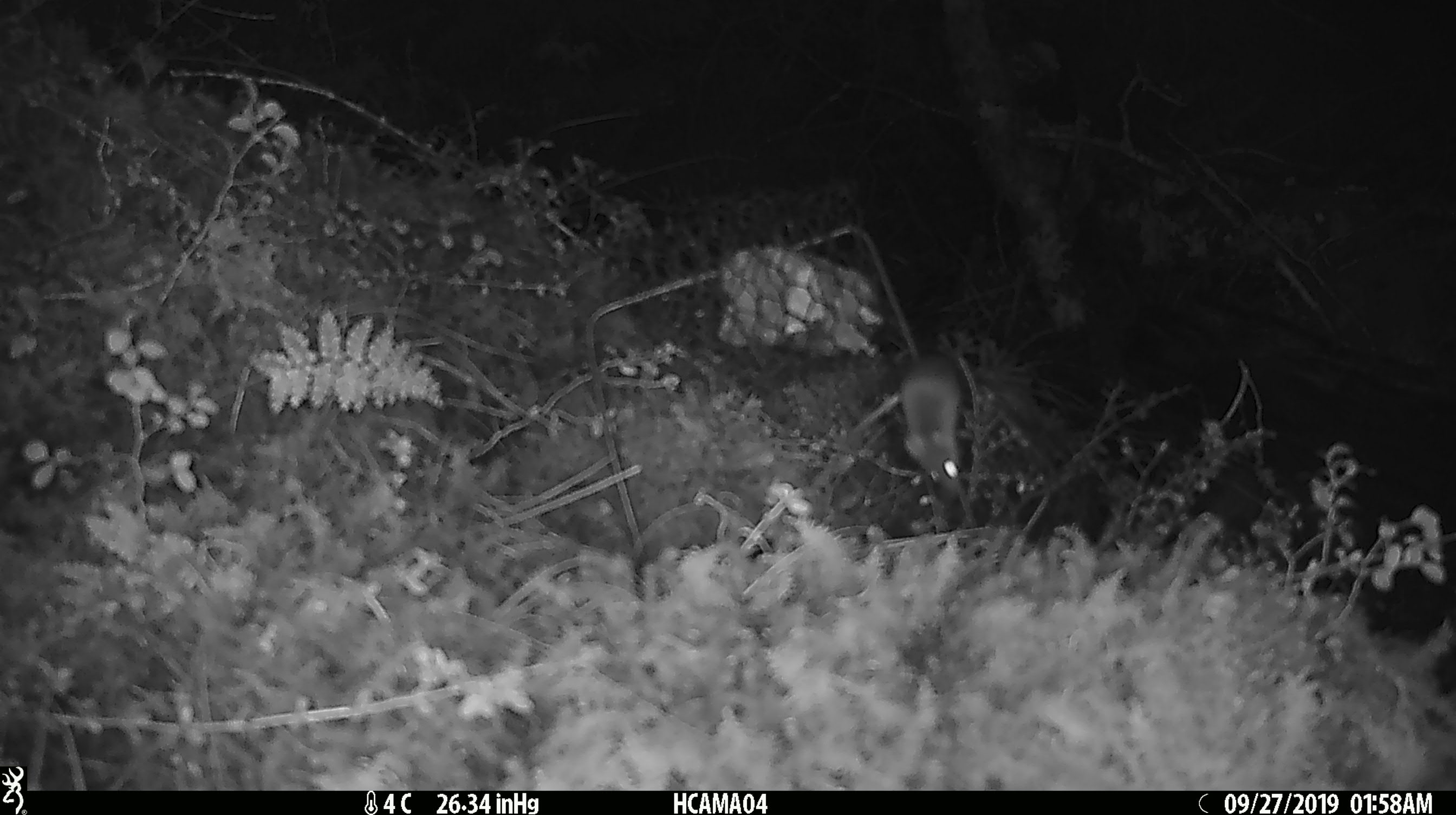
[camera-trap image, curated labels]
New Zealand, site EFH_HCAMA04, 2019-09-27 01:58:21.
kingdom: Animalia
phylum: Chordata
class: Mammalia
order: Rodentia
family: Muridae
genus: Mus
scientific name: Mus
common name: mouse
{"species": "mouse (Mus)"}